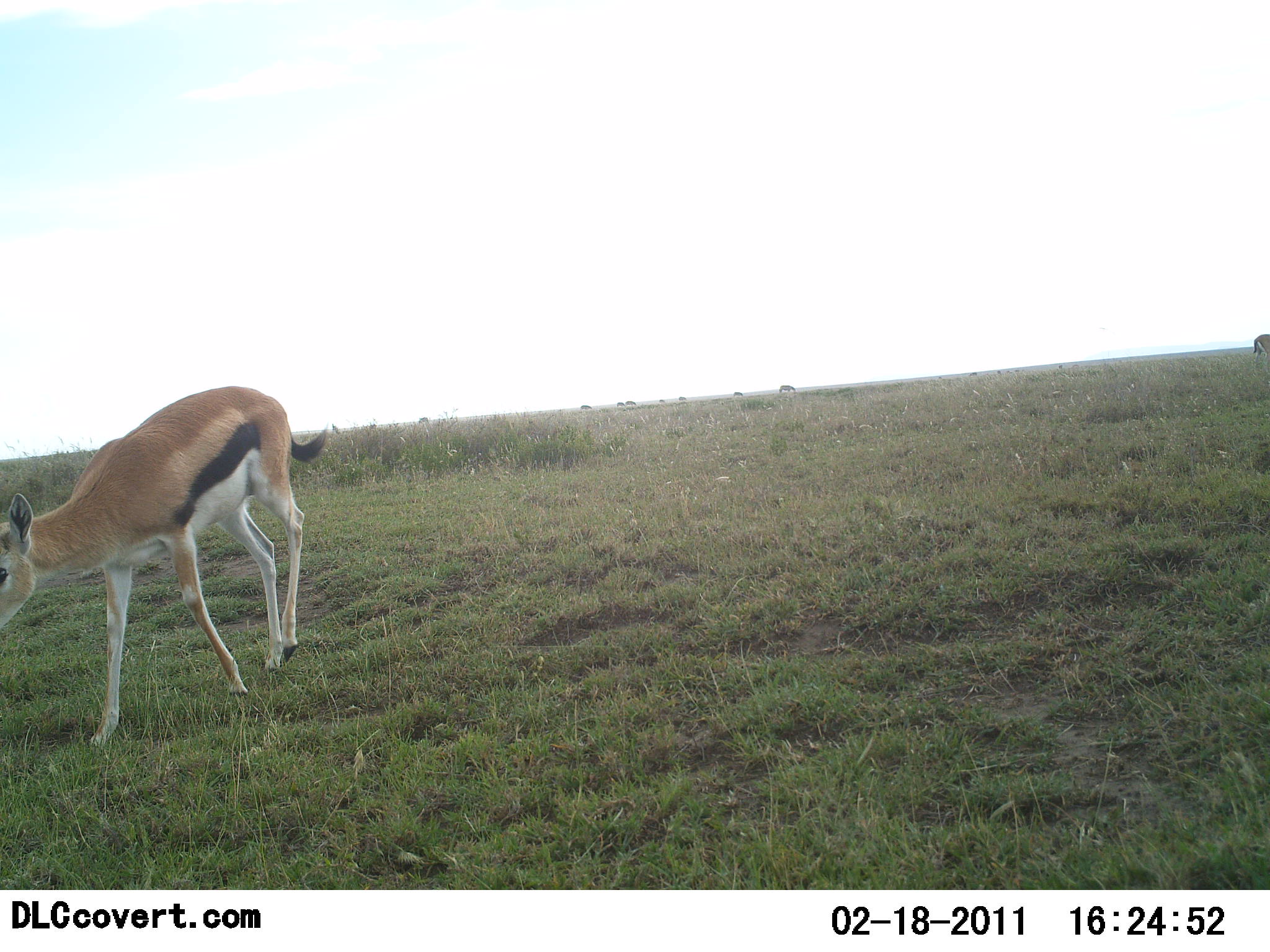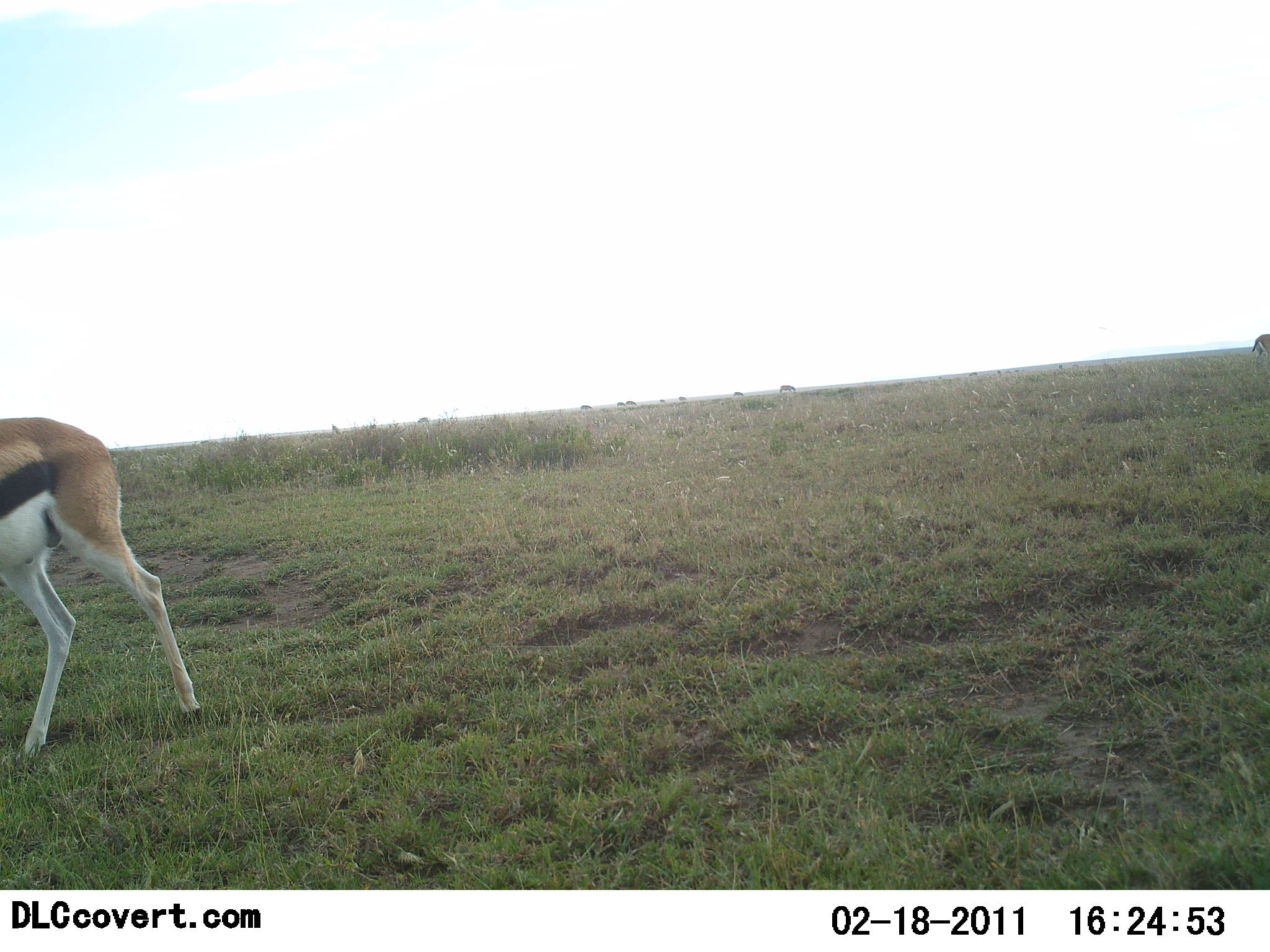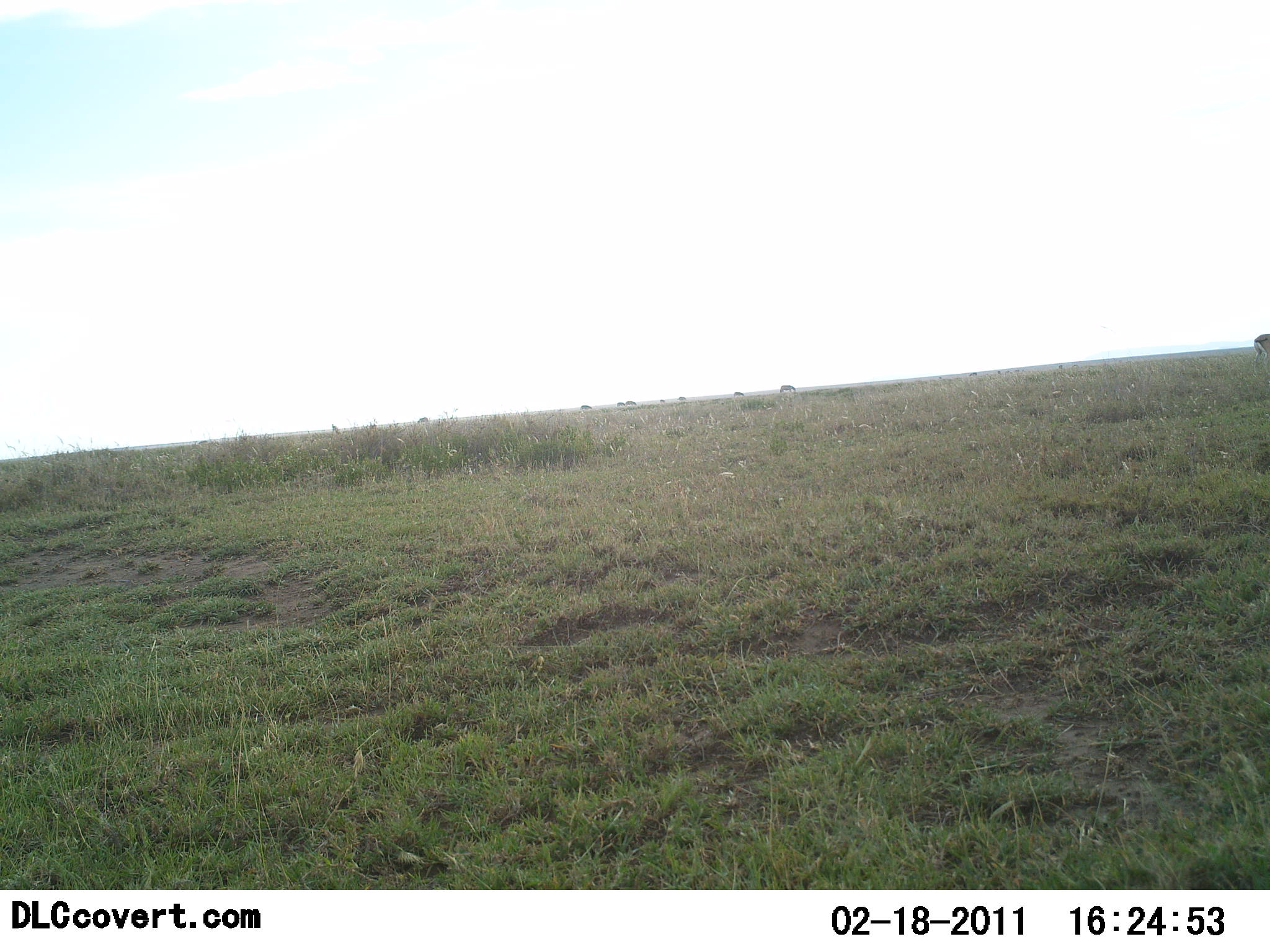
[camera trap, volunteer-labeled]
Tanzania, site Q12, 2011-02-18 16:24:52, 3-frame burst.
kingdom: Animalia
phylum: Chordata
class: Mammalia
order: Artiodactyla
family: Bovidae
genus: Eudorcas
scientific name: Eudorcas thomsonii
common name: thomson's gazelle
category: gazellethomsons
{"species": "gazellethomsons (thomson's gazelle) (Eudorcas thomsonii)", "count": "1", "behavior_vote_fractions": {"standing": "23%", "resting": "0%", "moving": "85%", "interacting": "0%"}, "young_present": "0%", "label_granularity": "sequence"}